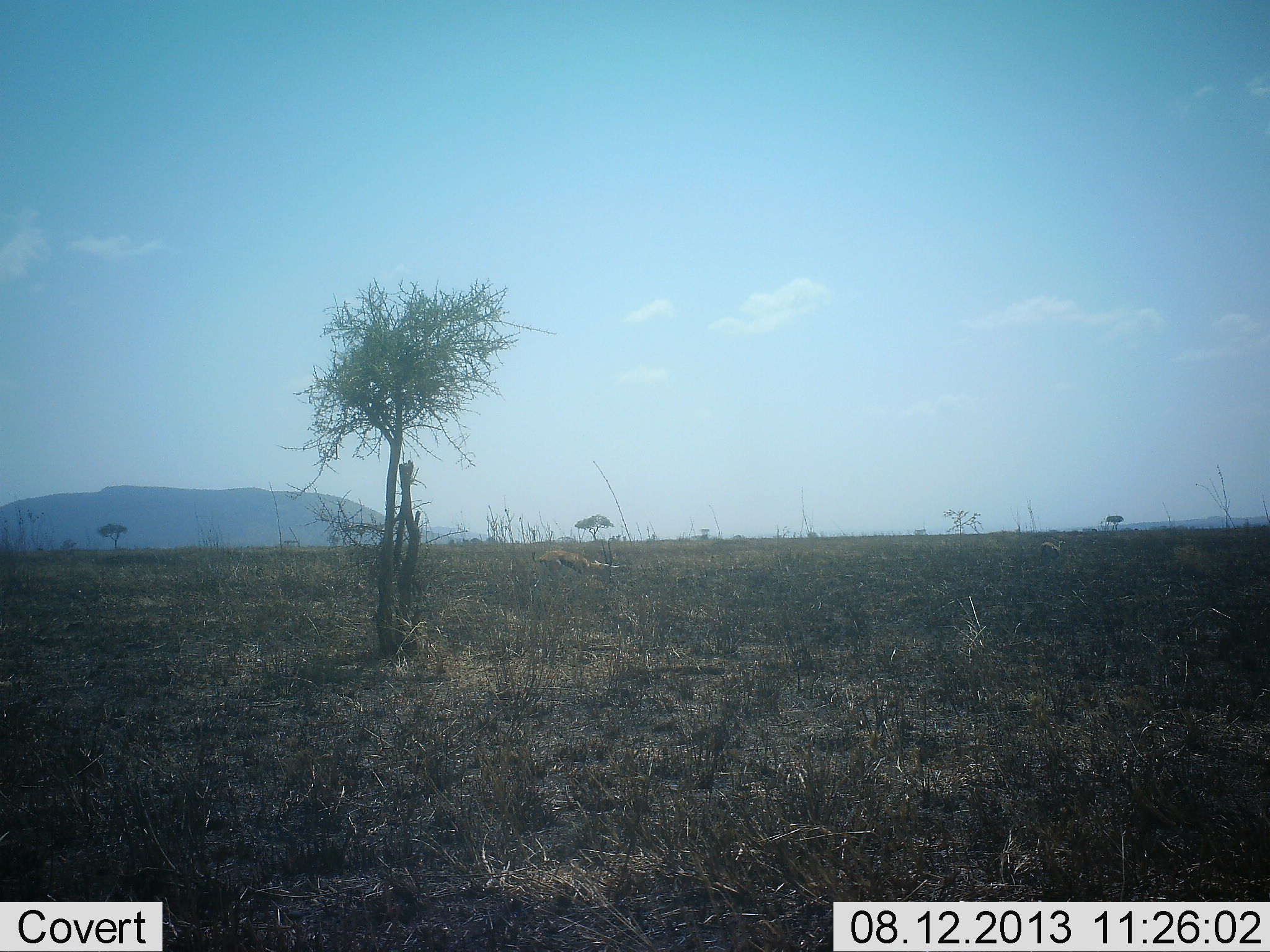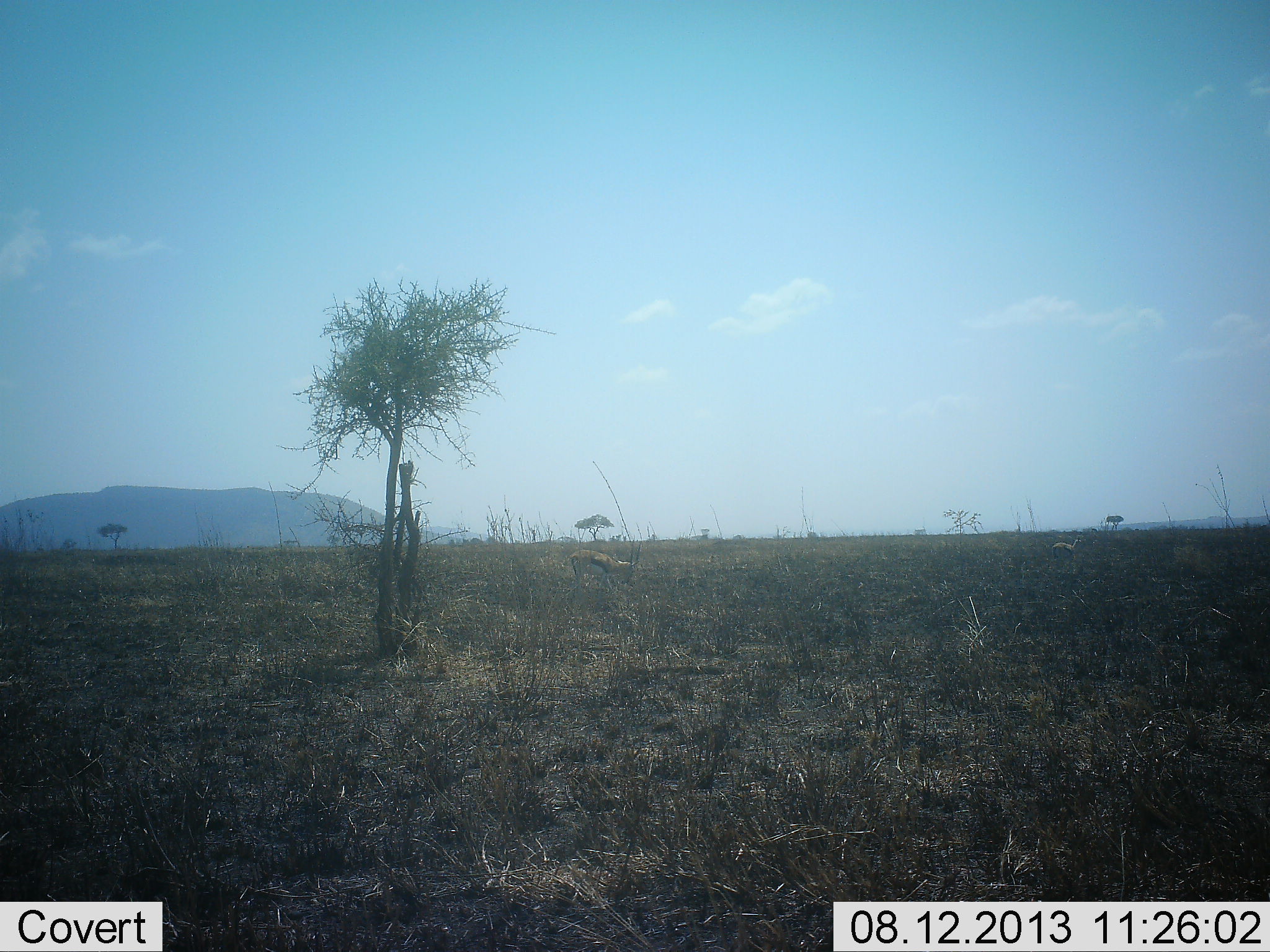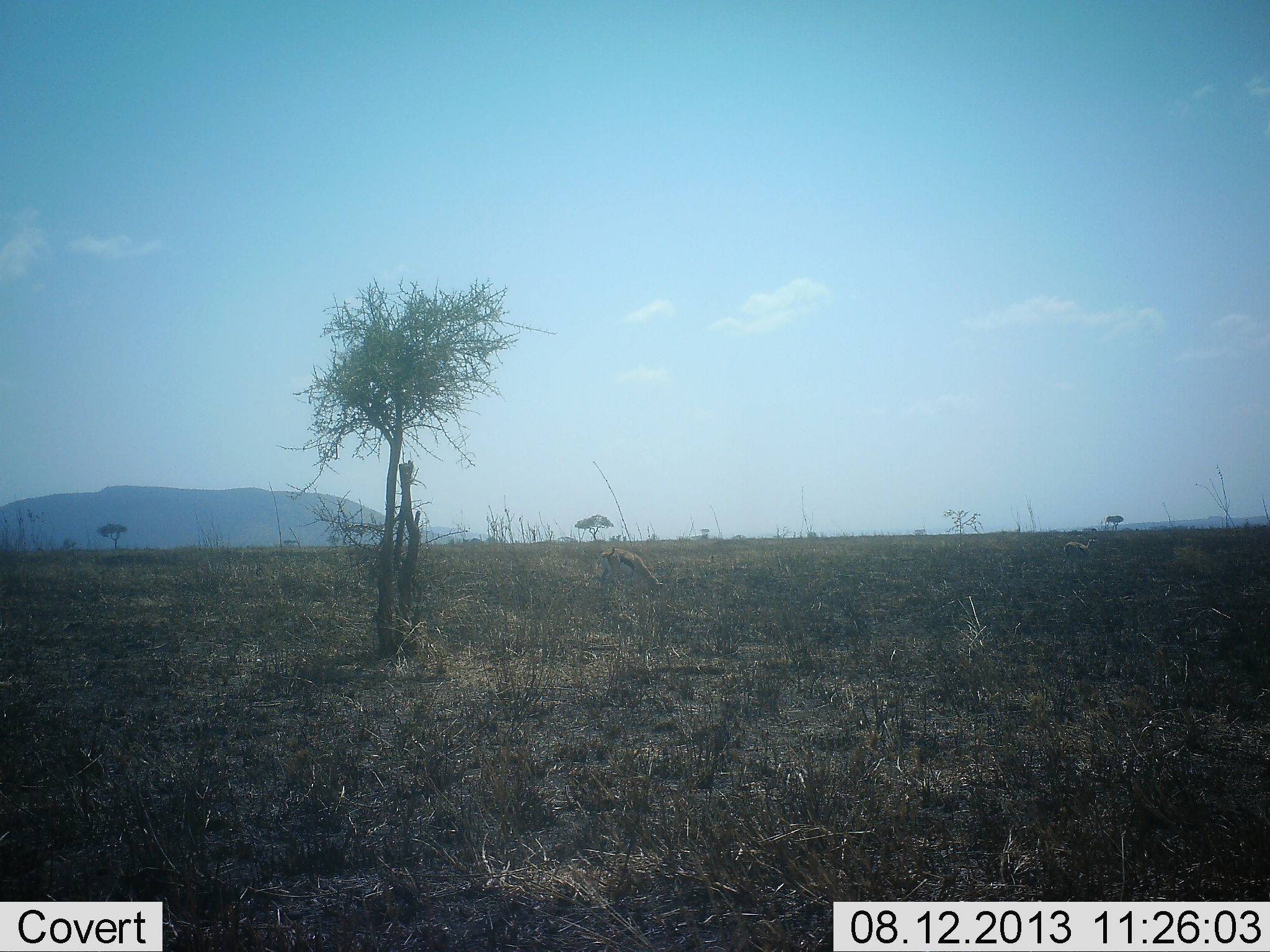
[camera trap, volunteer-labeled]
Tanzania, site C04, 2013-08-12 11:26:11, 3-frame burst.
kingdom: Animalia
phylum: Chordata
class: Mammalia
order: Artiodactyla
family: Bovidae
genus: Eudorcas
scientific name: Eudorcas thomsonii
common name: thomson's gazelle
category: gazellethomsons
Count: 2.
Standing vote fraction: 11%.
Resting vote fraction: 0%.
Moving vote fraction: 61%.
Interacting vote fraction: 0%.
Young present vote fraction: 4%.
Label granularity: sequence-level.